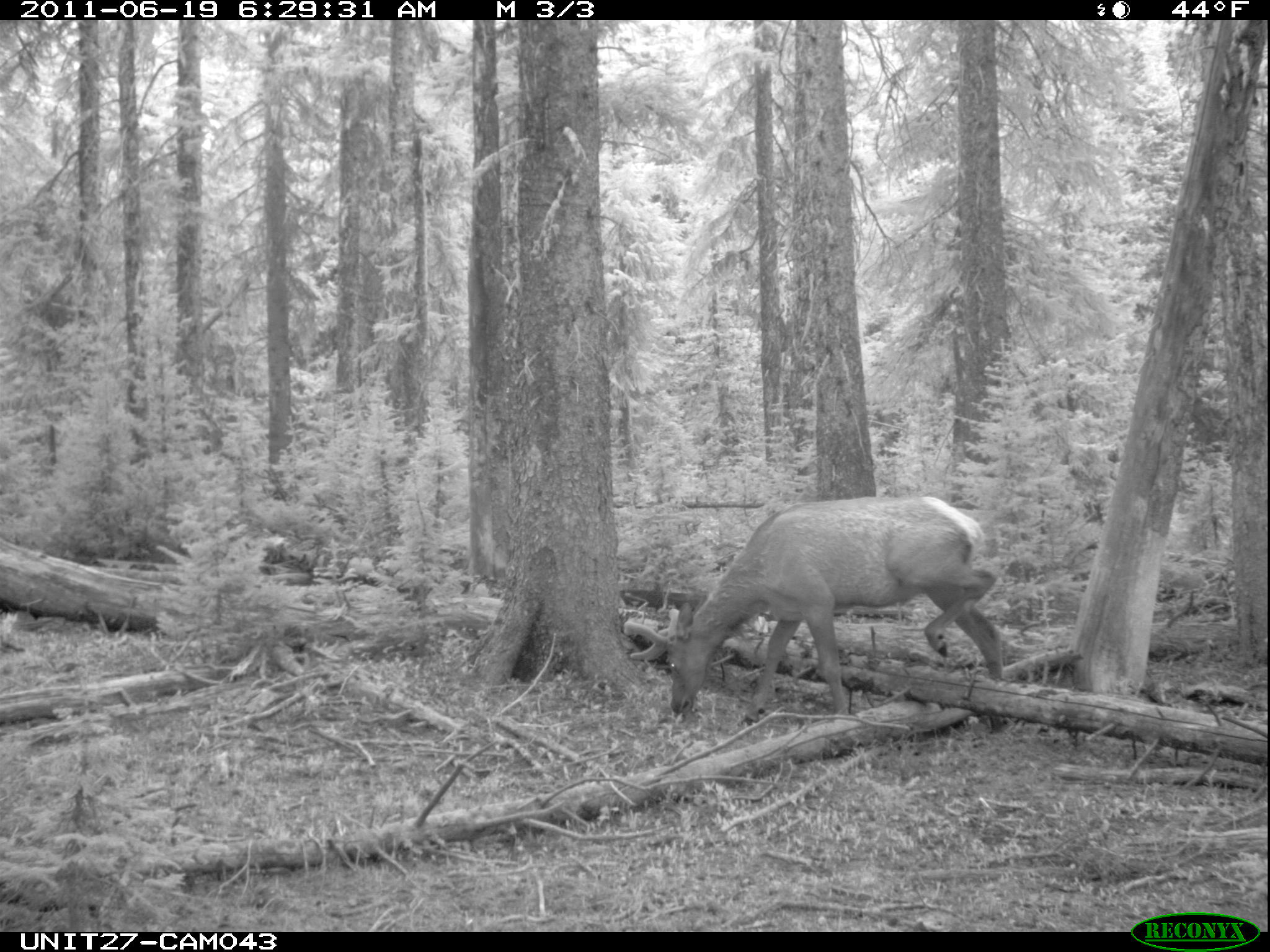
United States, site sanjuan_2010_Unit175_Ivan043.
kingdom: Animalia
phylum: Chordata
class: Mammalia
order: Artiodactyla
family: Cervidae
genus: Cervus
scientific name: Cervus elaphus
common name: red deer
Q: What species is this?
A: Cervus elaphus (red deer).